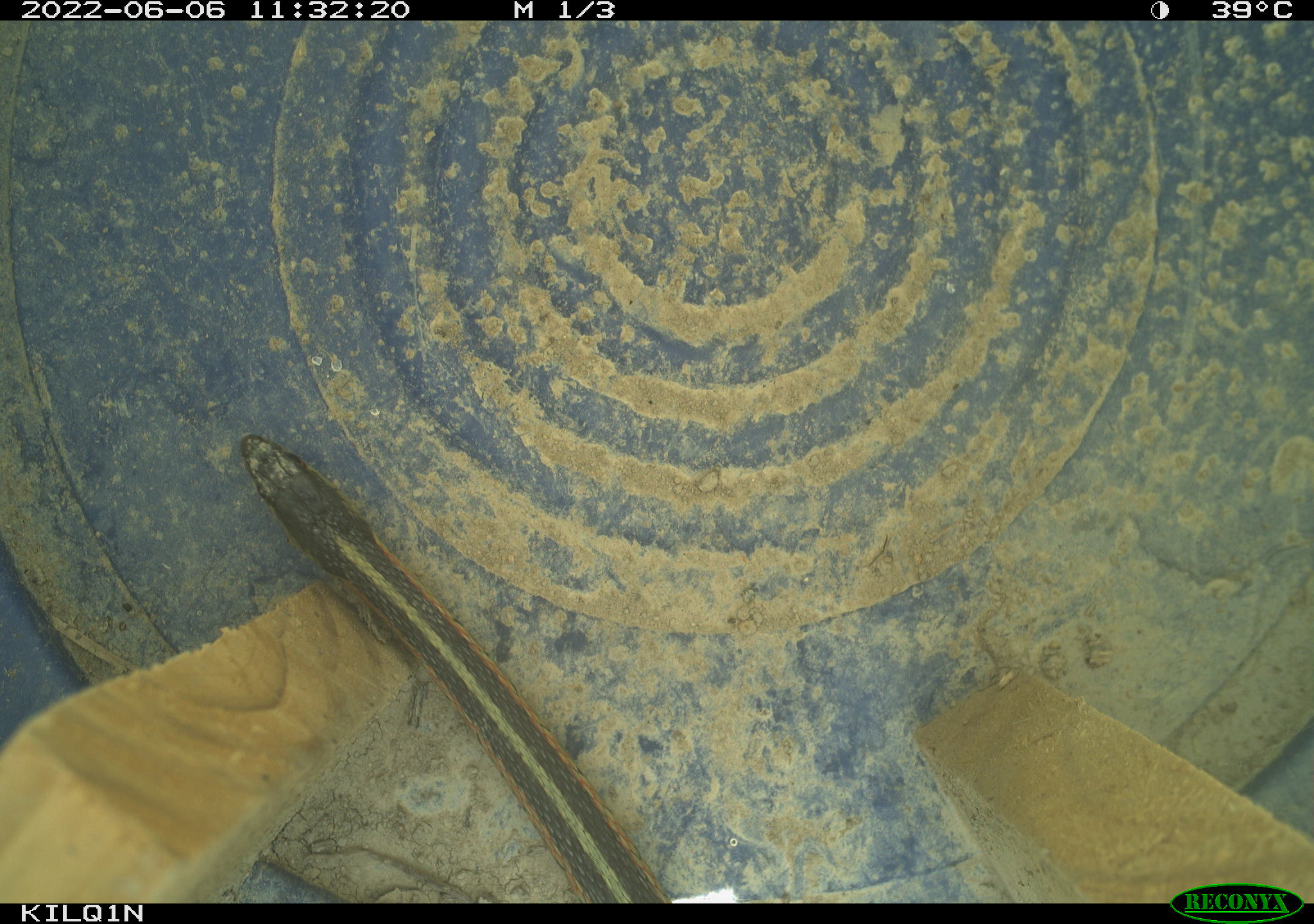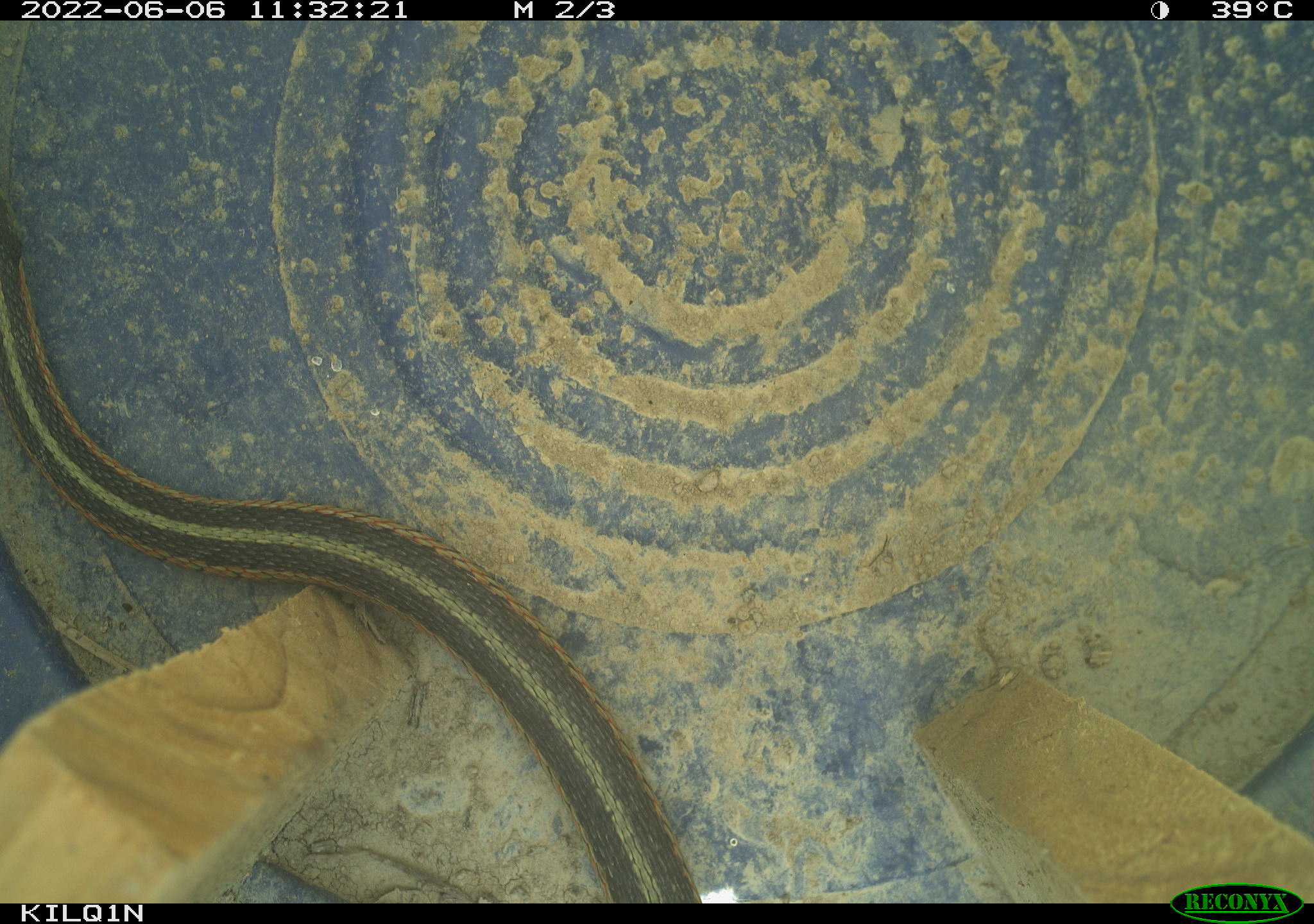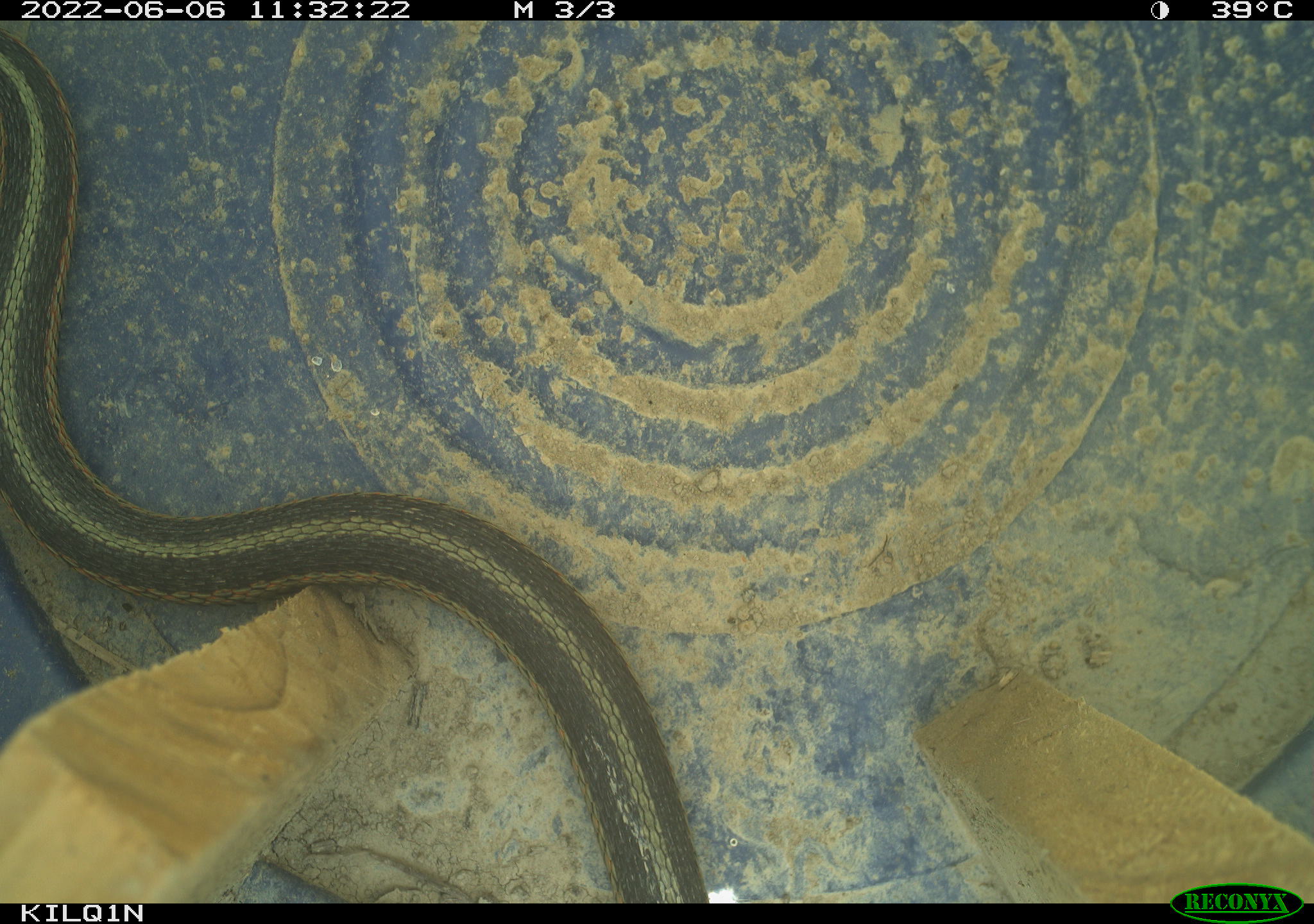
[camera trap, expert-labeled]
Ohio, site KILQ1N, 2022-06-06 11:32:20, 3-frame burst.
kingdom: Animalia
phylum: Chordata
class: Reptilia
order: Squamata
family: Colubridae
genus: Thamnophis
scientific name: Thamnophis sirtalis sirtalis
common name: eastern gartersnake